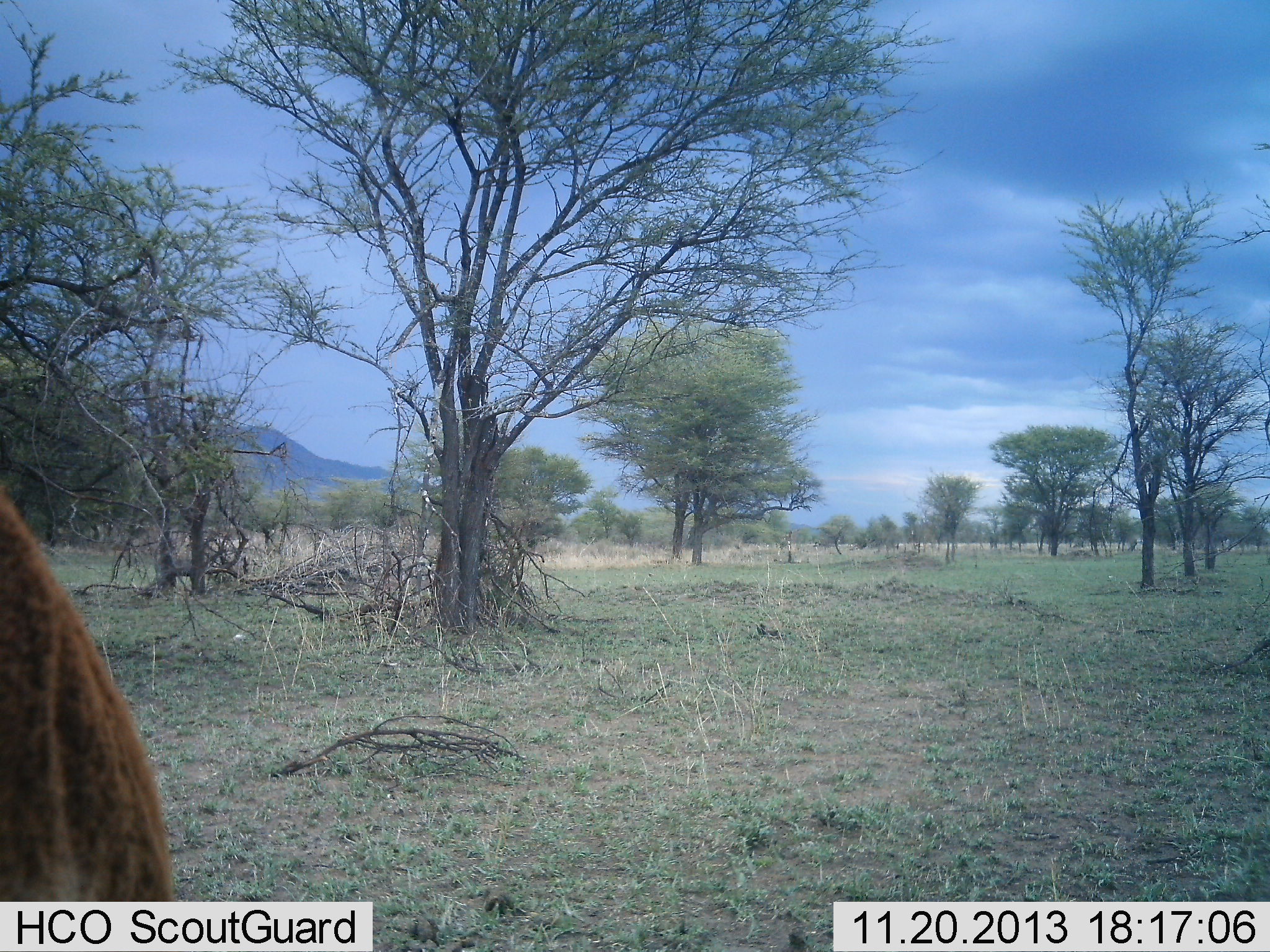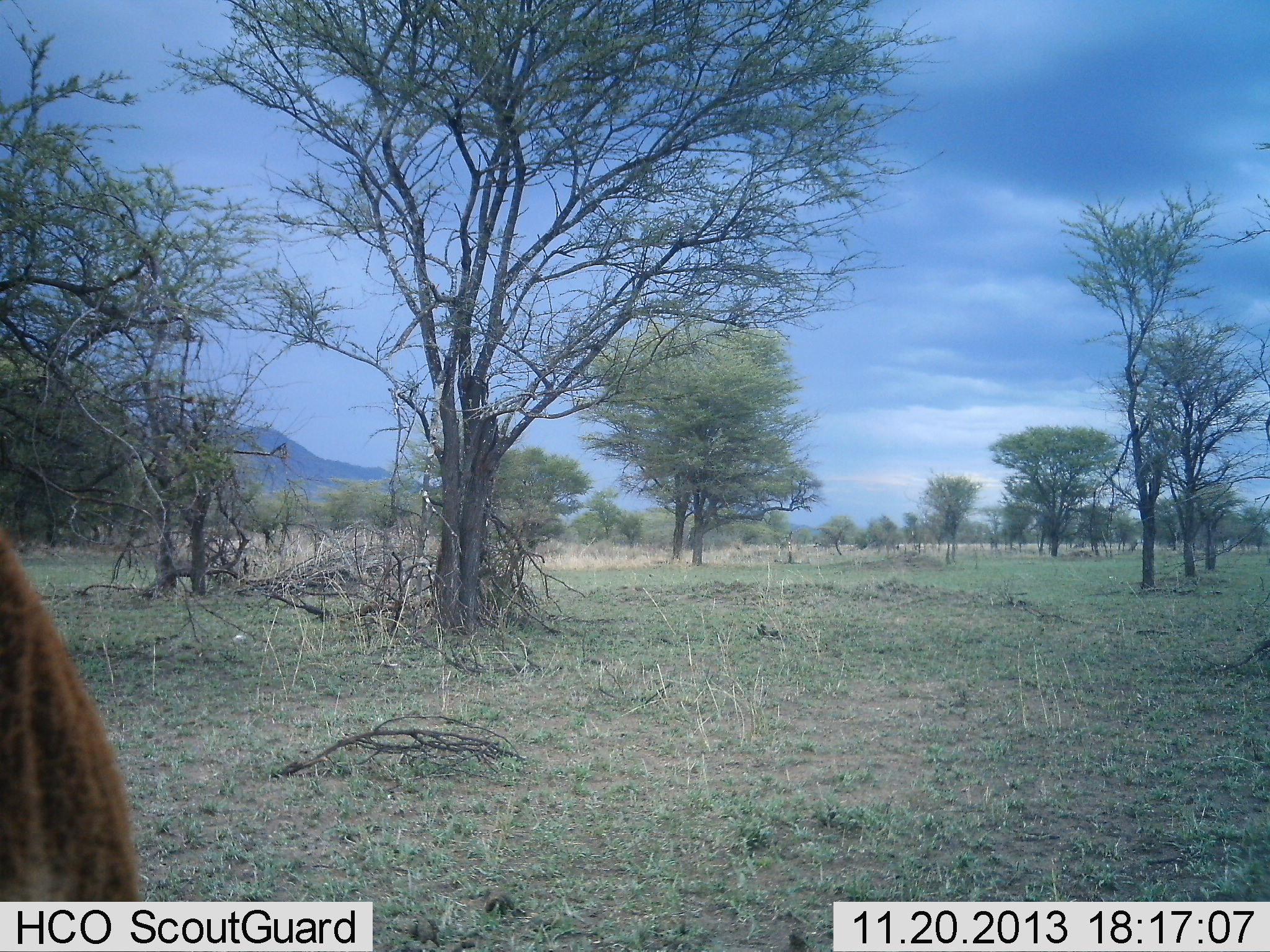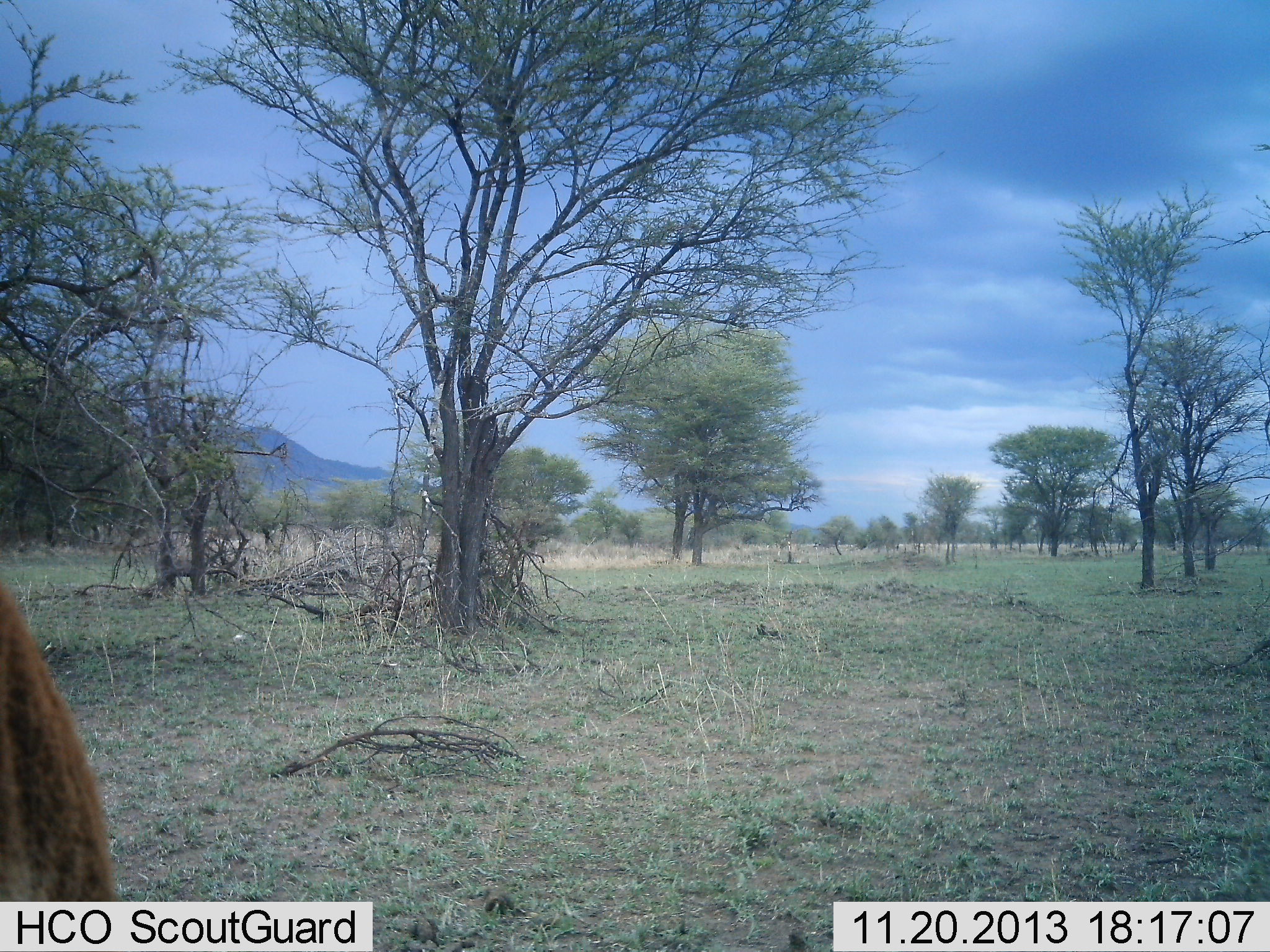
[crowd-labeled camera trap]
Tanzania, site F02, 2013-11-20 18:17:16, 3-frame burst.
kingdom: Animalia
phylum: Chordata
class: Mammalia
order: Artiodactyla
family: Bovidae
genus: Alcelaphus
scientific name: Alcelaphus buselaphus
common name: hartebeest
Hartebeest (Alcelaphus buselaphus), count 1. Behavior (volunteer vote fractions): standing 67%, resting 0%, moving 33%, interacting 0%. Young present (vote fraction): 0%. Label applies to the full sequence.